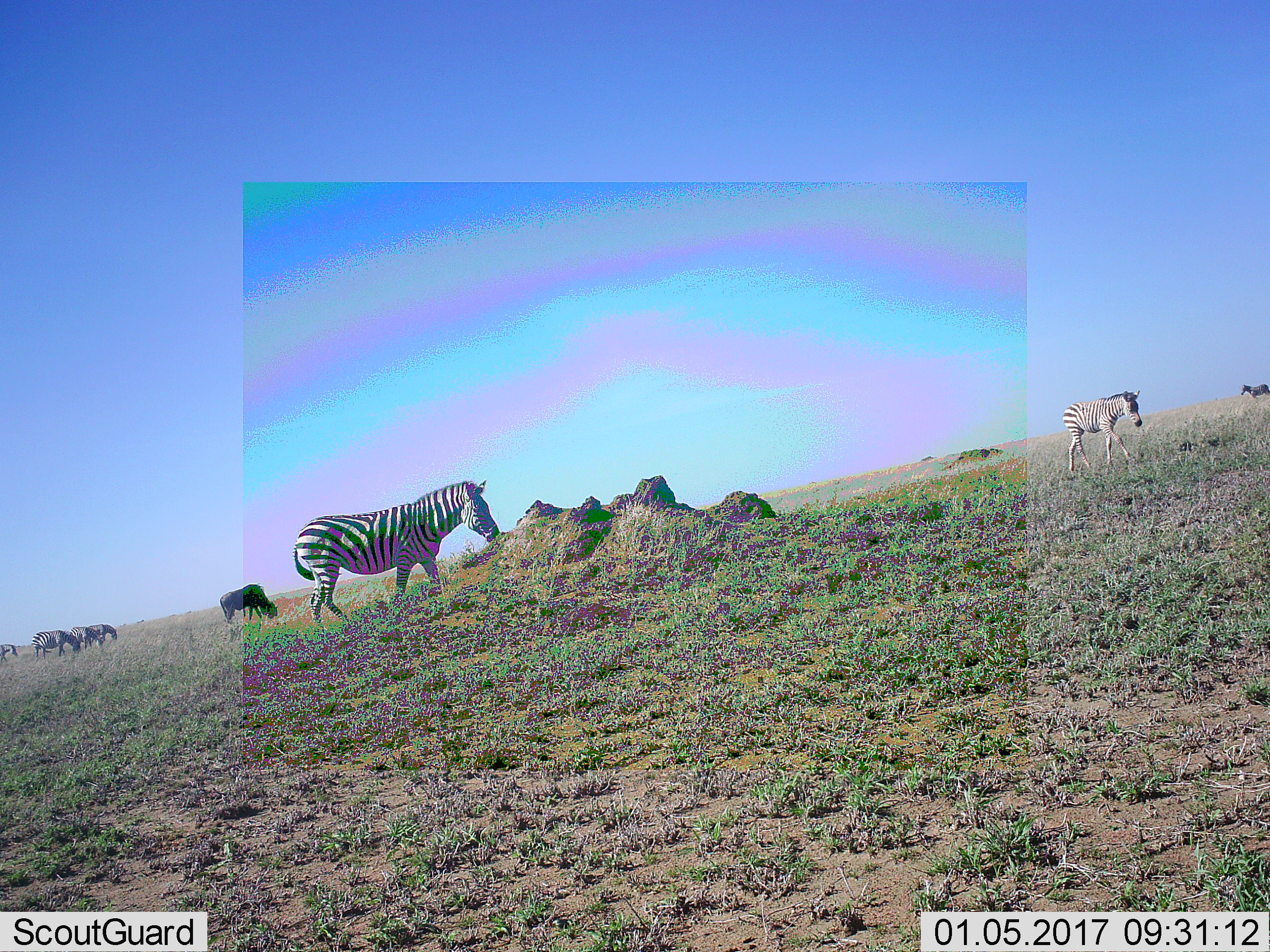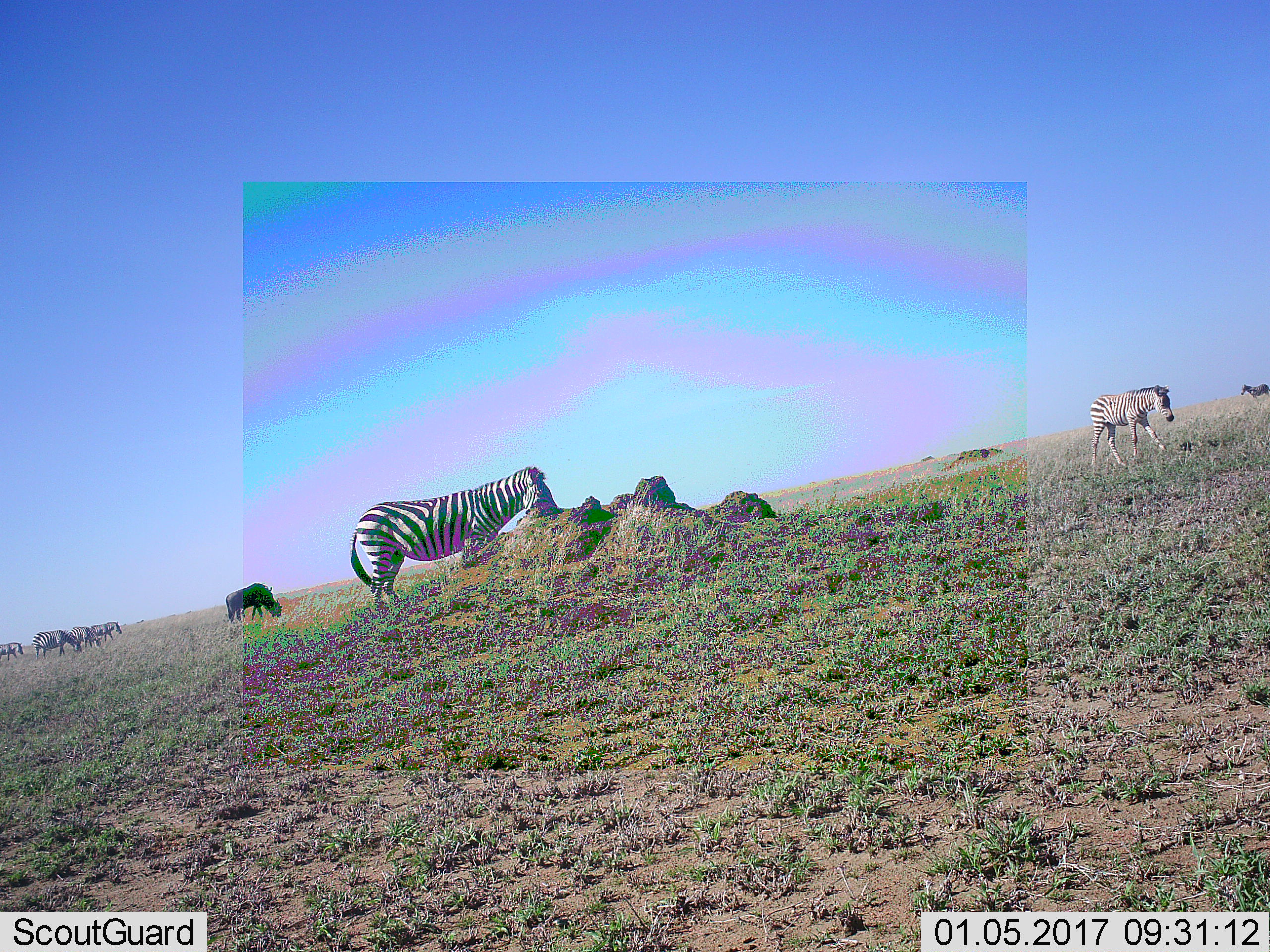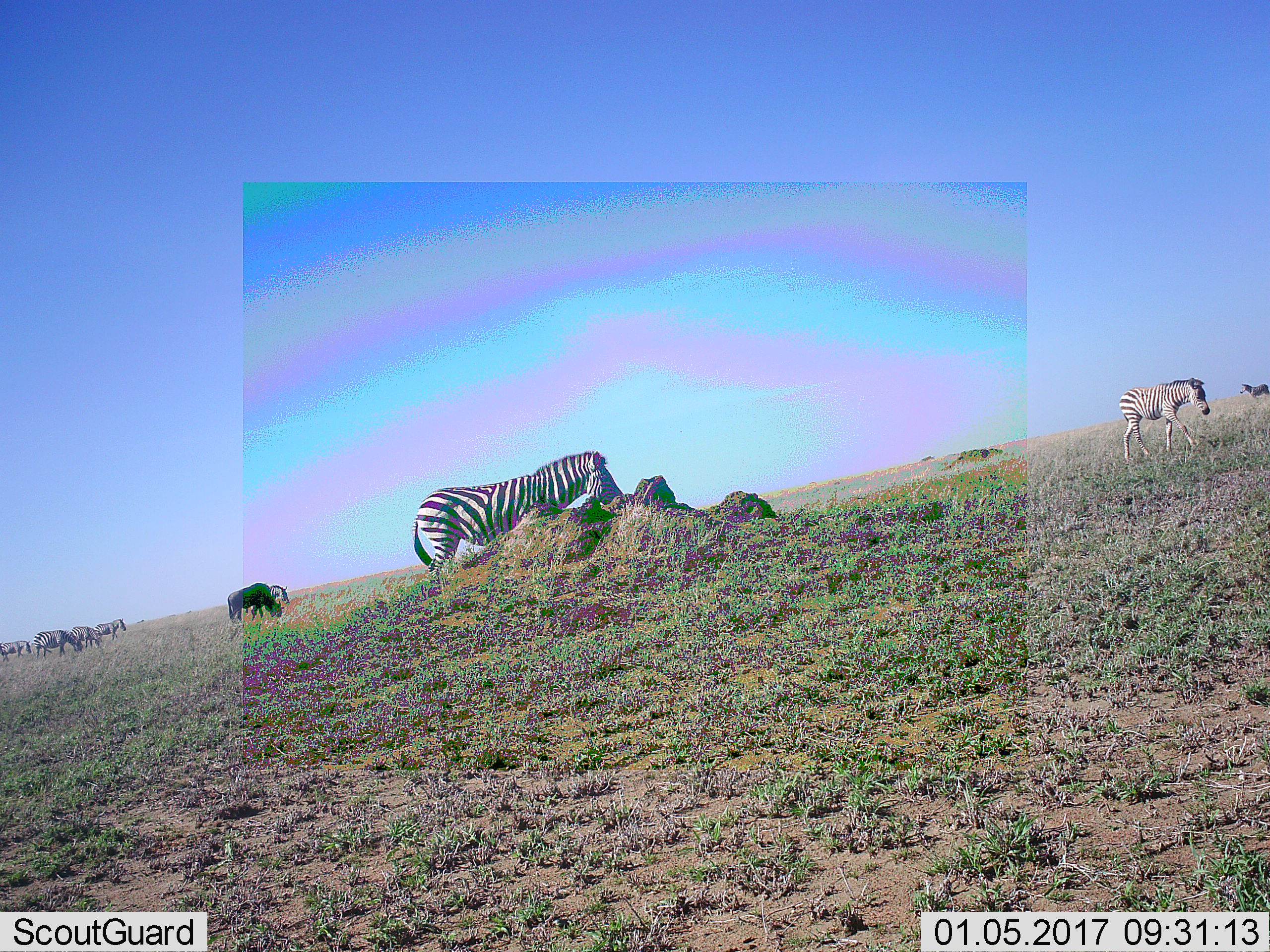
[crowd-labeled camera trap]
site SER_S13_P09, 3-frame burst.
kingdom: Animalia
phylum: Chordata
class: Mammalia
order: Perissodactyla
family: Equidae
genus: Equus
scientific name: Equus quagga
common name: plains zebra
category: zebraplains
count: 7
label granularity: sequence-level